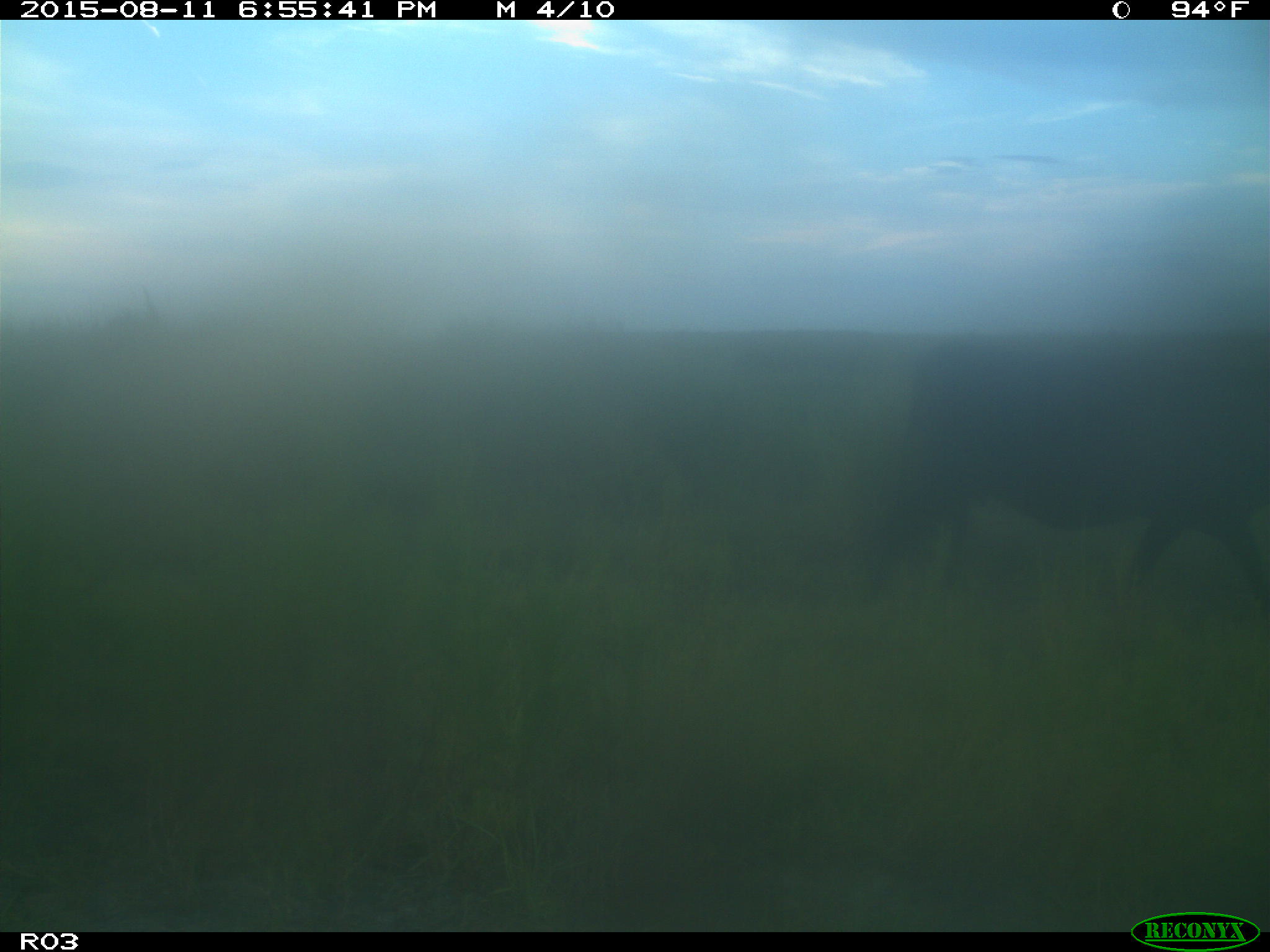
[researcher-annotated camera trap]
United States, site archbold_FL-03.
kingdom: Animalia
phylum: Chordata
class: Mammalia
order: Artiodactyla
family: Bovidae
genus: Bos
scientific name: Bos taurus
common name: domestic cow